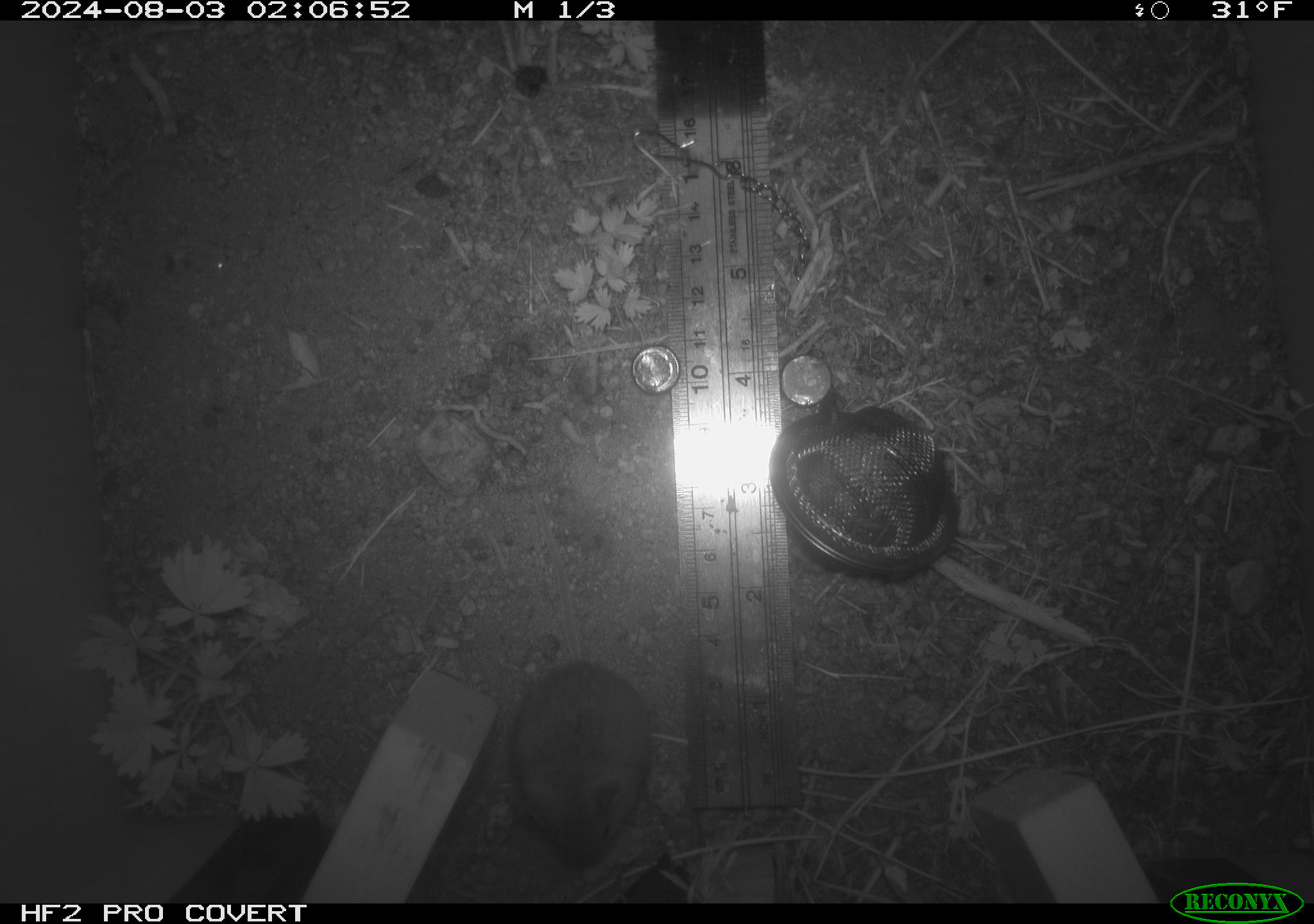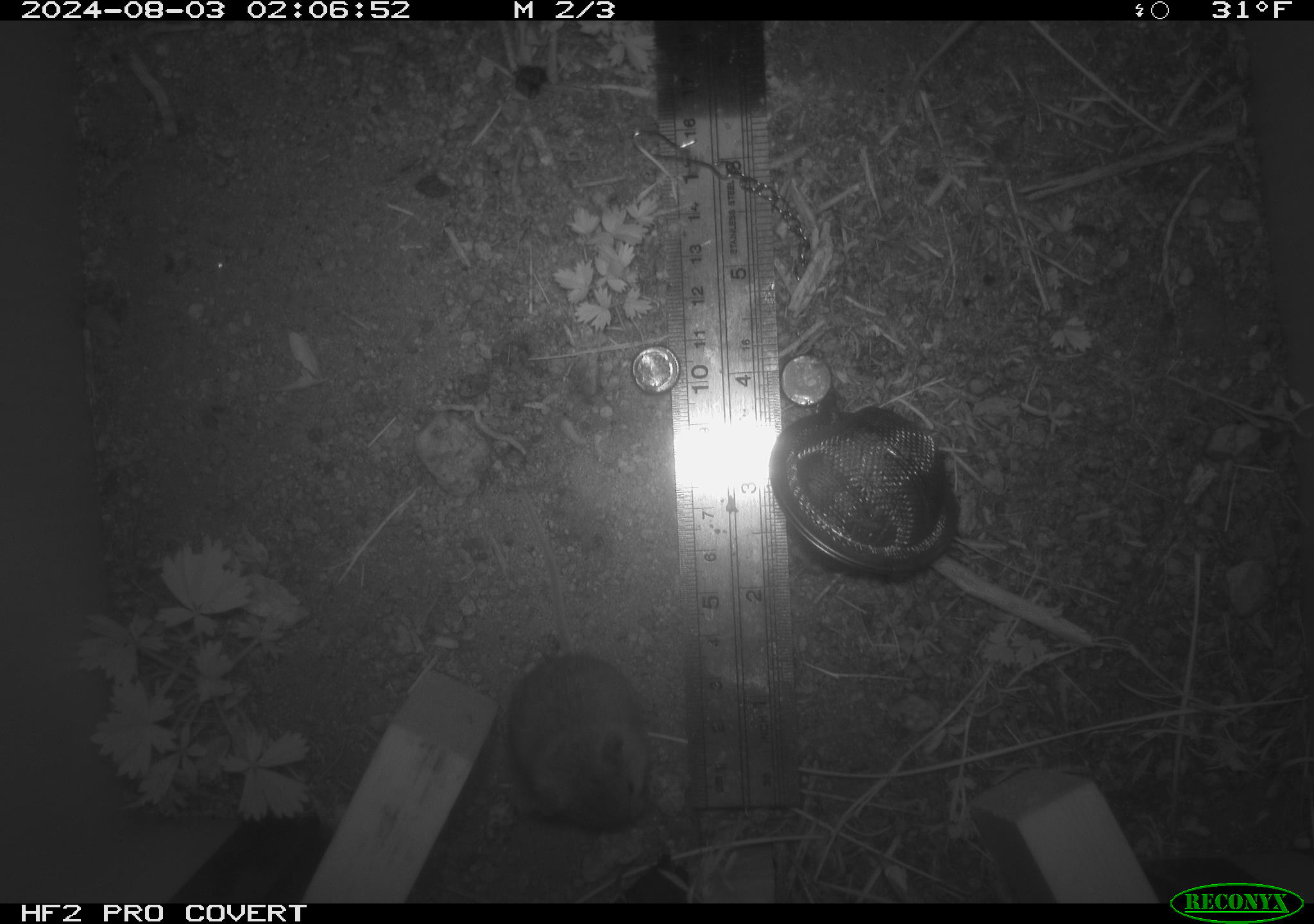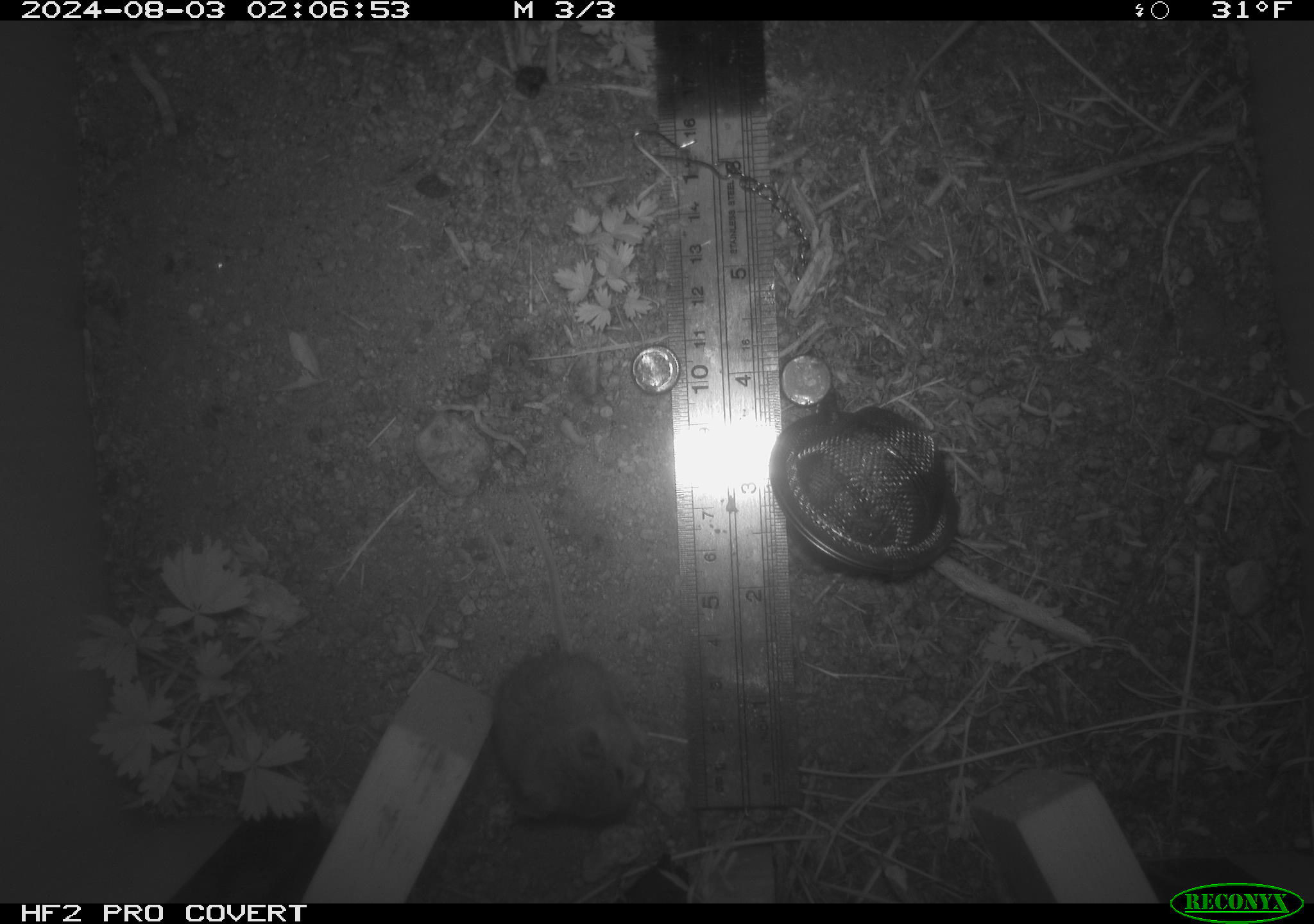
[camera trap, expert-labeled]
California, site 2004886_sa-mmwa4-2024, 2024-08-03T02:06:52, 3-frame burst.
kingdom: Animalia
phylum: Chordata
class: Mammalia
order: Rodentia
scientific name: Rodentia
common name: mouse species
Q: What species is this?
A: Mouse species (Rodentia).